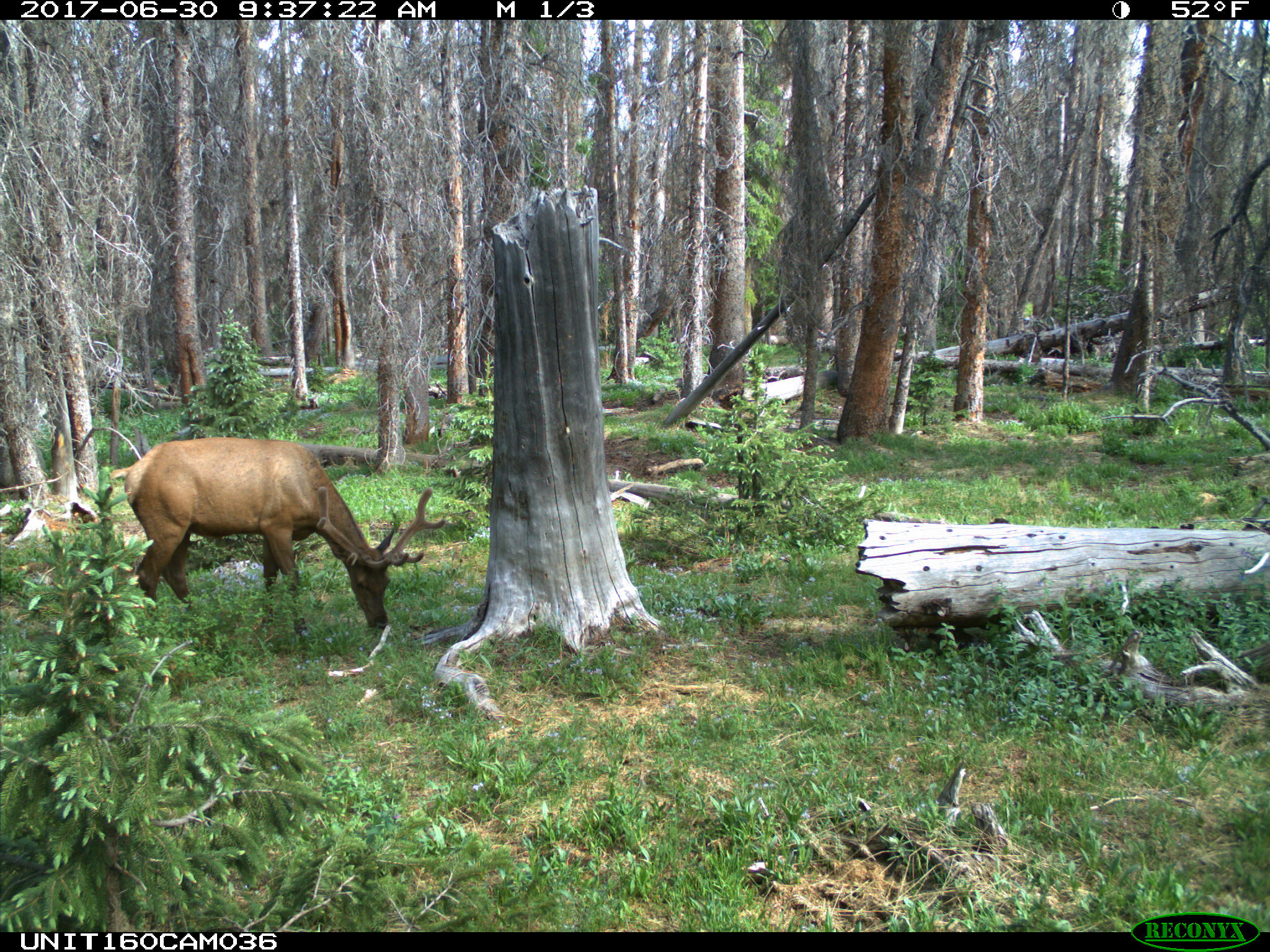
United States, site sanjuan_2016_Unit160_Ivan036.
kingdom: Animalia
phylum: Chordata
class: Mammalia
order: Artiodactyla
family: Cervidae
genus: Cervus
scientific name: Cervus elaphus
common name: red deer